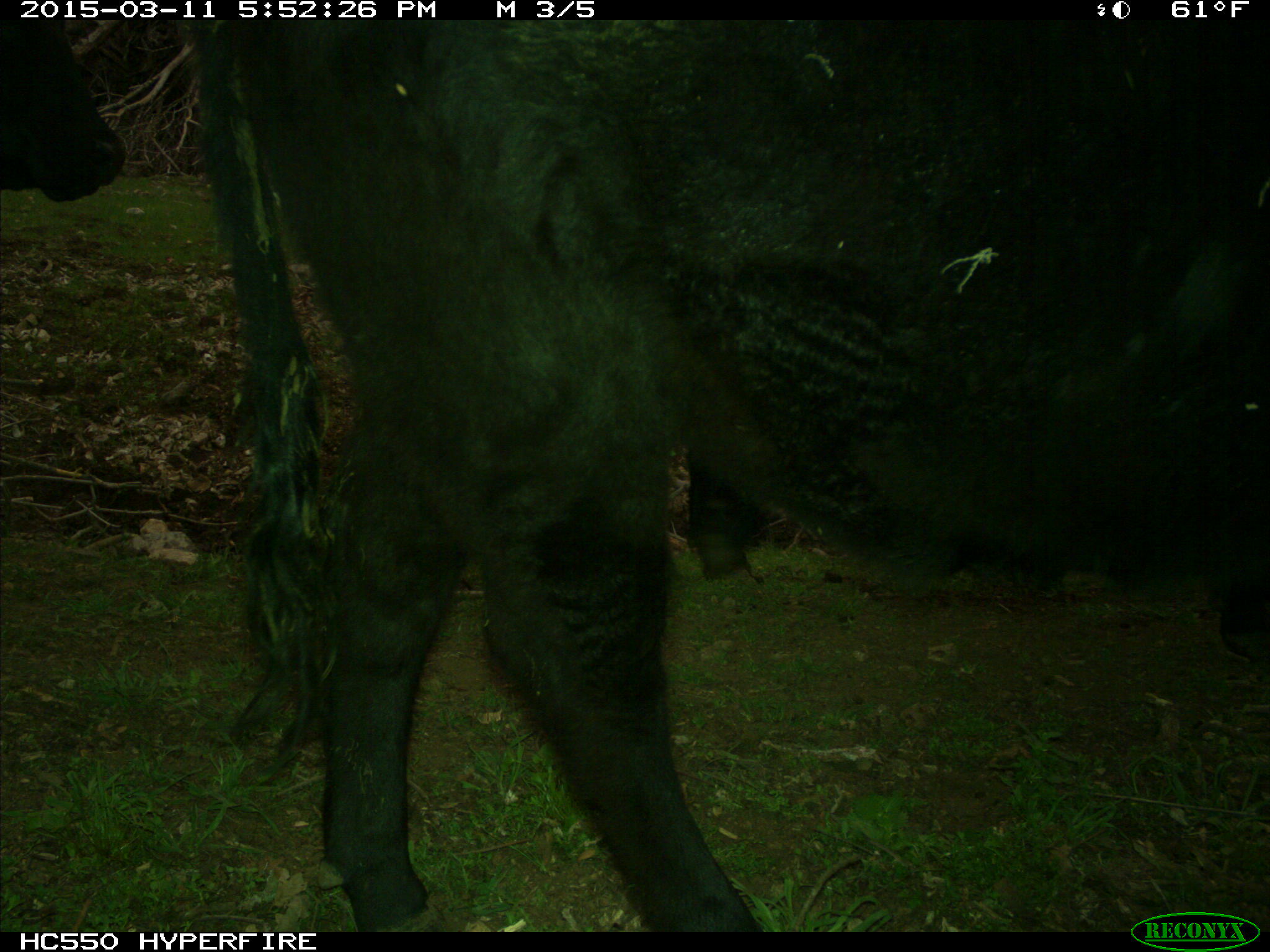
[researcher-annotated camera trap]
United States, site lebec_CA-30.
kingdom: Animalia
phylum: Chordata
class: Mammalia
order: Artiodactyla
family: Bovidae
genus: Bos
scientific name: Bos taurus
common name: domestic cow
Bos taurus (domestic cow).